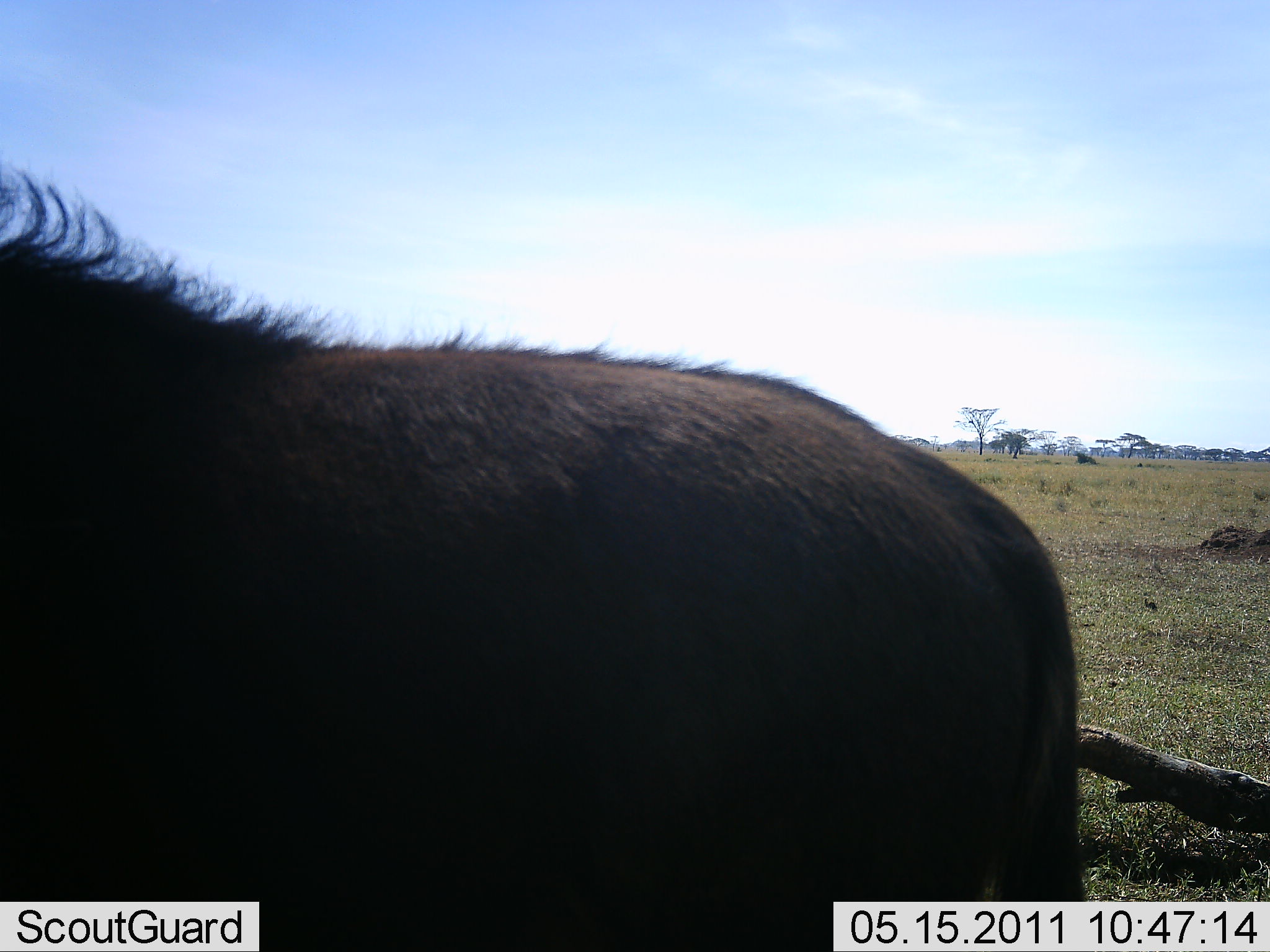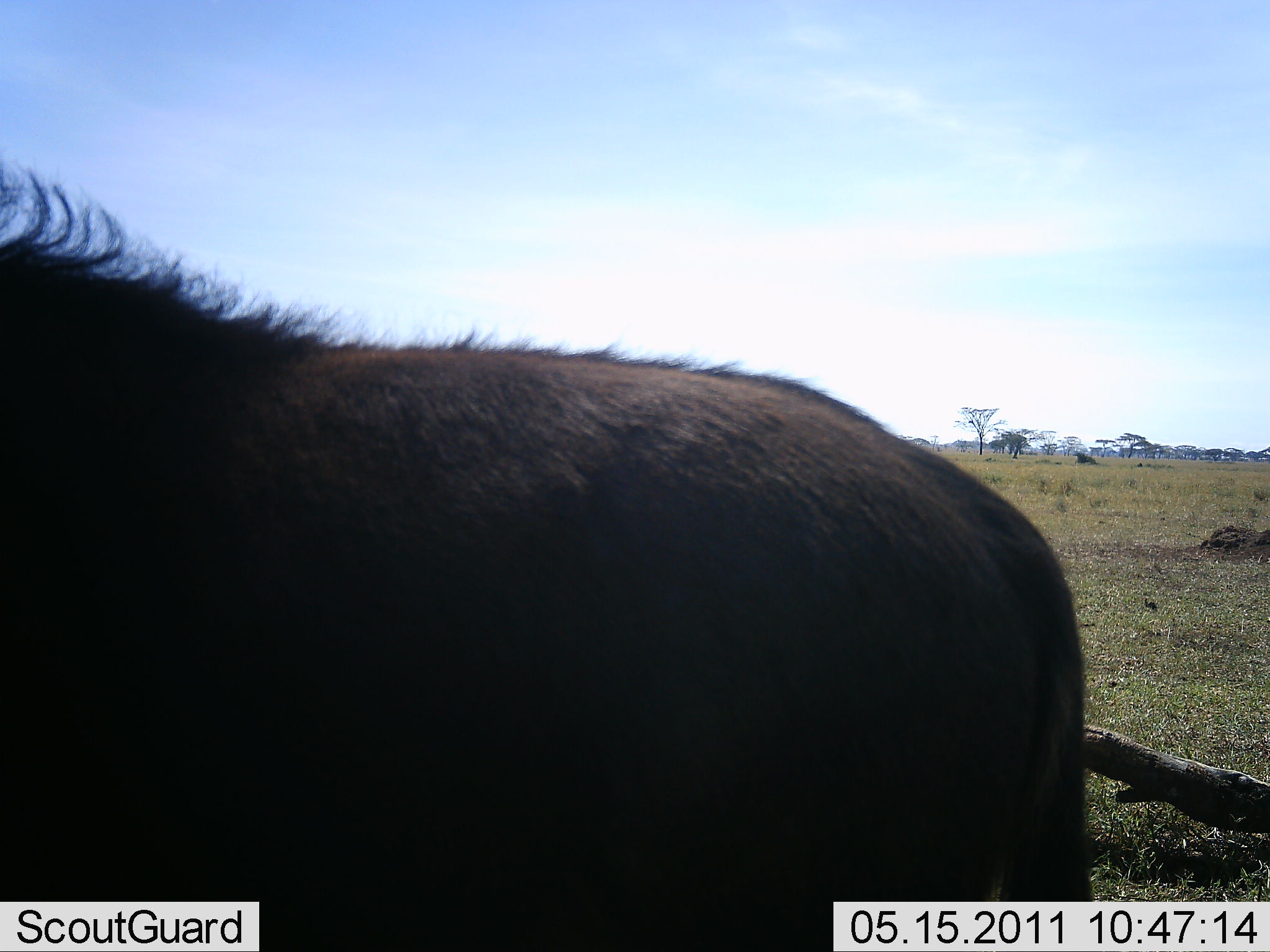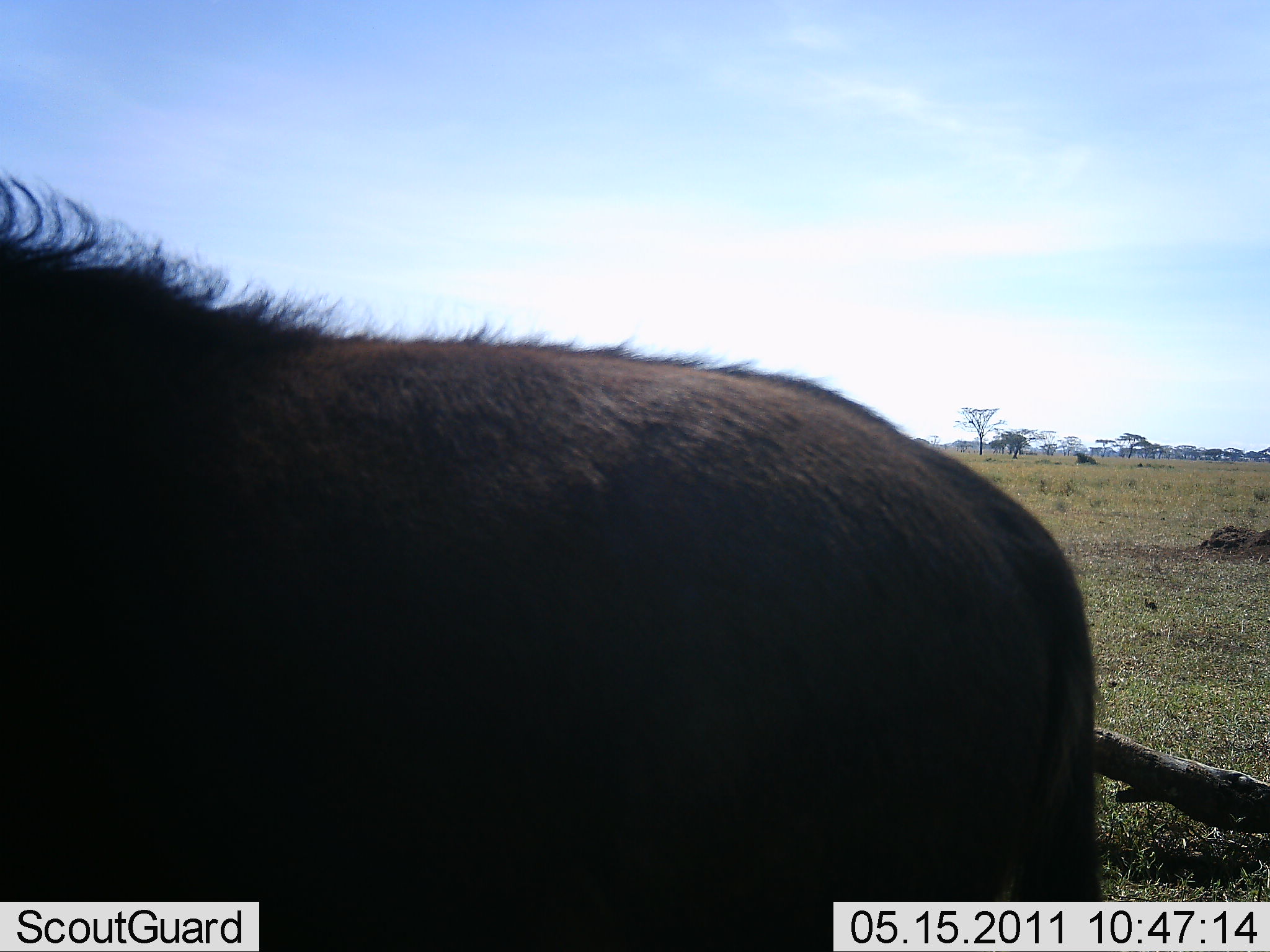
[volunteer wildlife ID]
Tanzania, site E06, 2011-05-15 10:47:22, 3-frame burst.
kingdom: Animalia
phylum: Chordata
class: Mammalia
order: Artiodactyla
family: Bovidae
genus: Connochaetes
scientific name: Connochaetes taurinus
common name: blue wildebeest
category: wildebeest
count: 1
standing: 100%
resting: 0%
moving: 0%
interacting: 0%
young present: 0%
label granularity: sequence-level